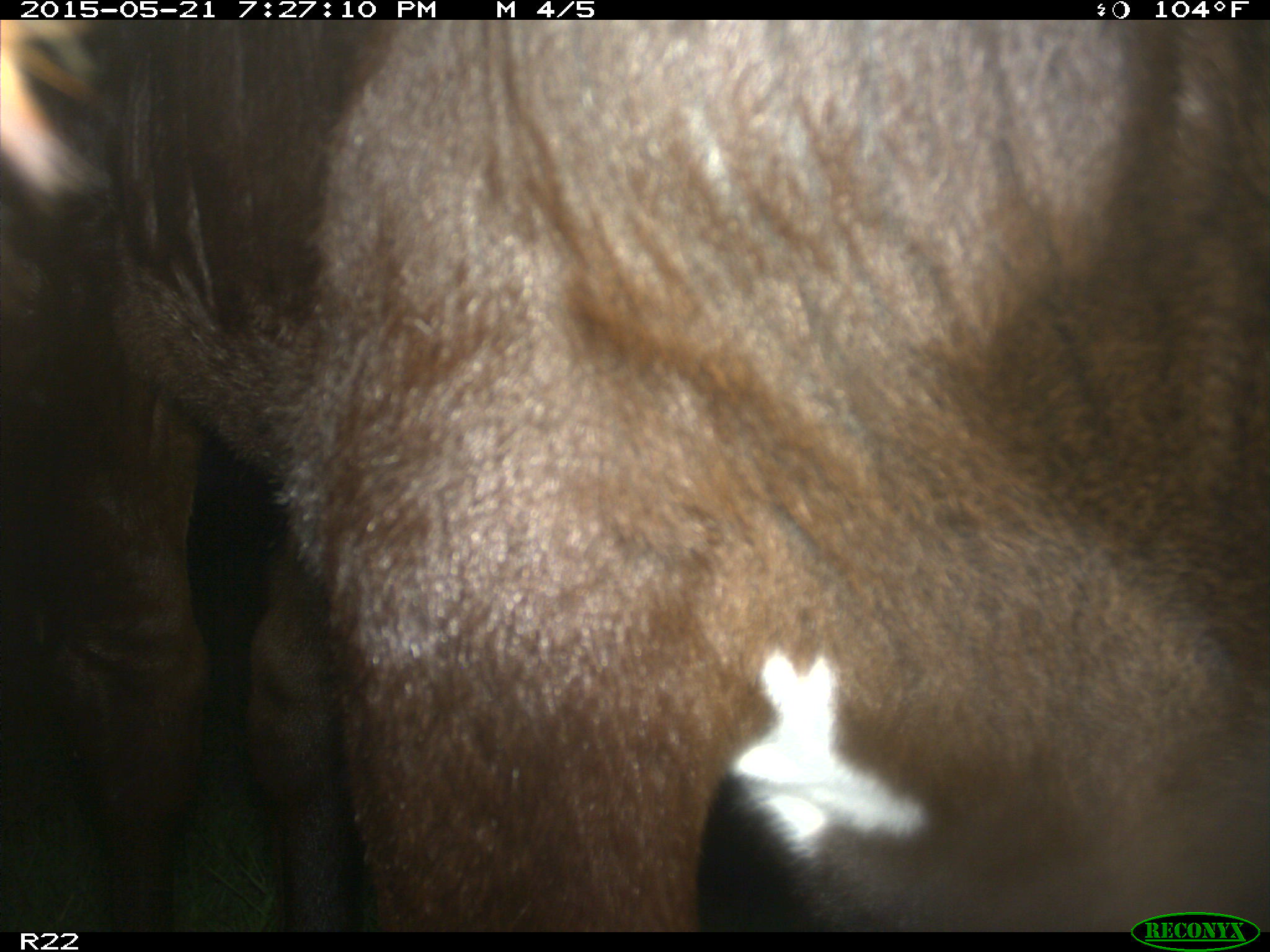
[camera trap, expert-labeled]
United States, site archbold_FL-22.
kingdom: Animalia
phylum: Chordata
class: Mammalia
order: Artiodactyla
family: Bovidae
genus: Bos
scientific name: Bos taurus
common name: domestic cow